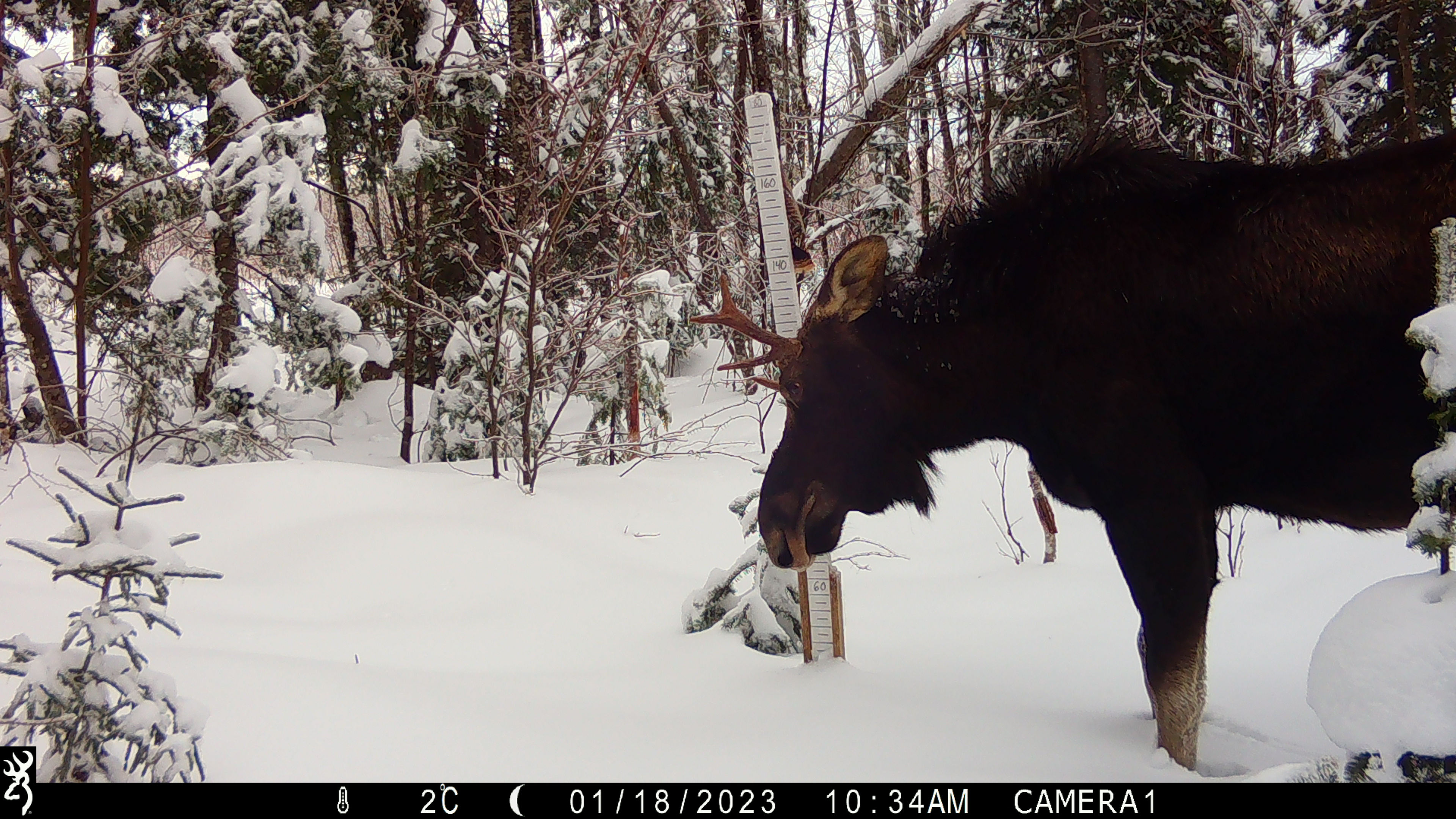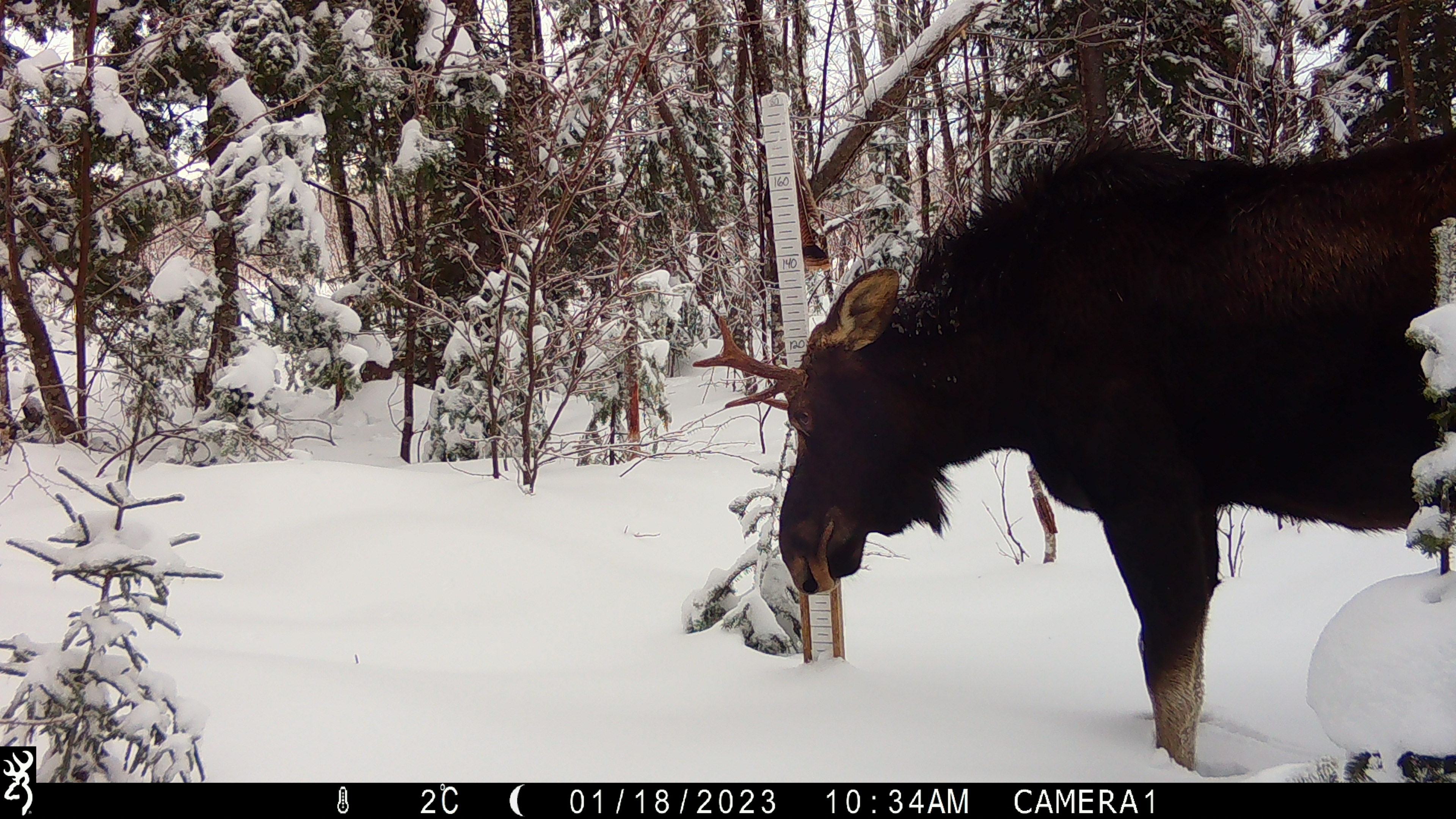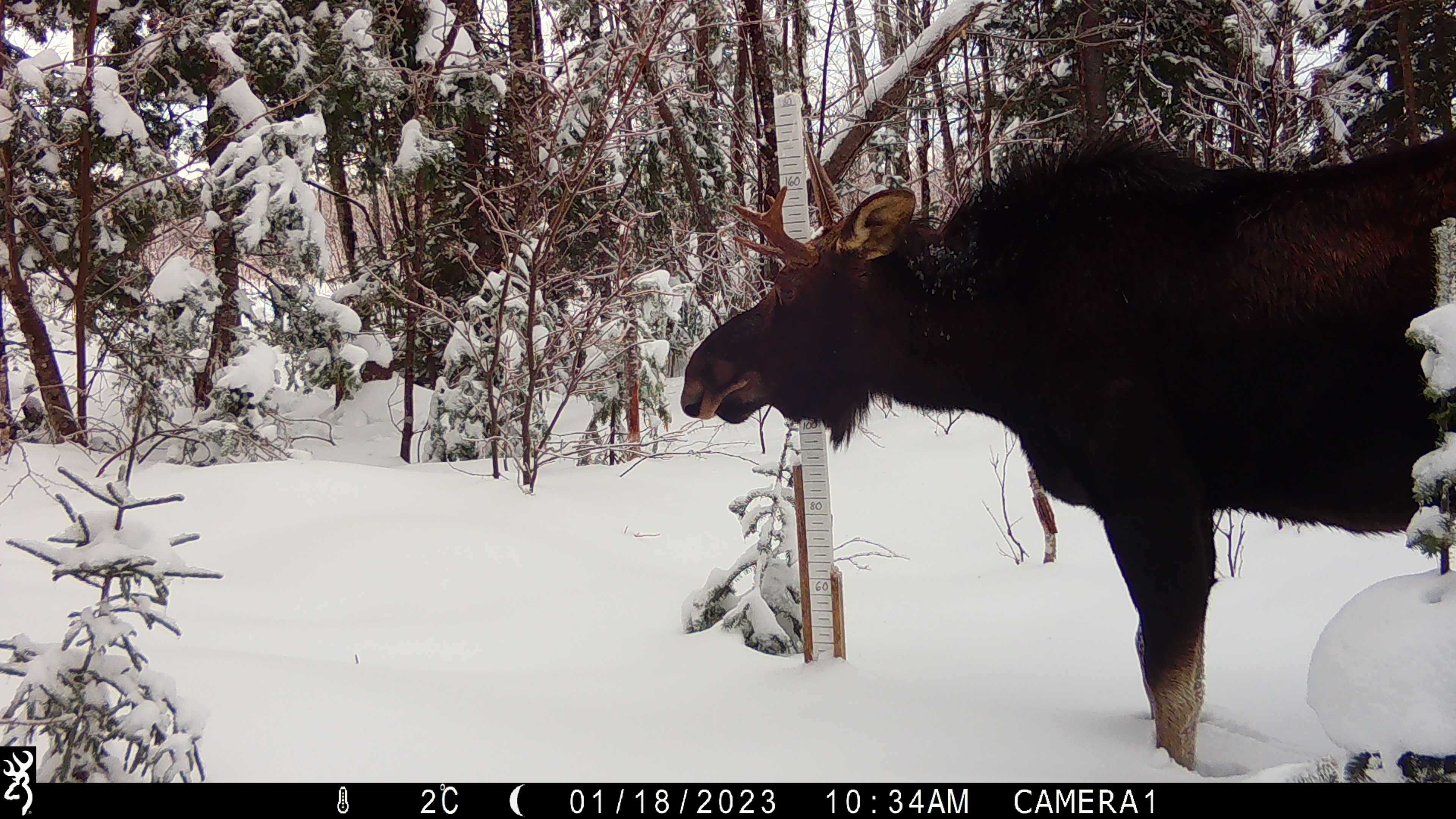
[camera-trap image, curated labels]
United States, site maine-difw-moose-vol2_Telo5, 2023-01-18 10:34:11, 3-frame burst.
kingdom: Animalia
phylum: Chordata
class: Mammalia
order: Artiodactyla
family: Cervidae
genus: Alces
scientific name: Alces alces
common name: moose